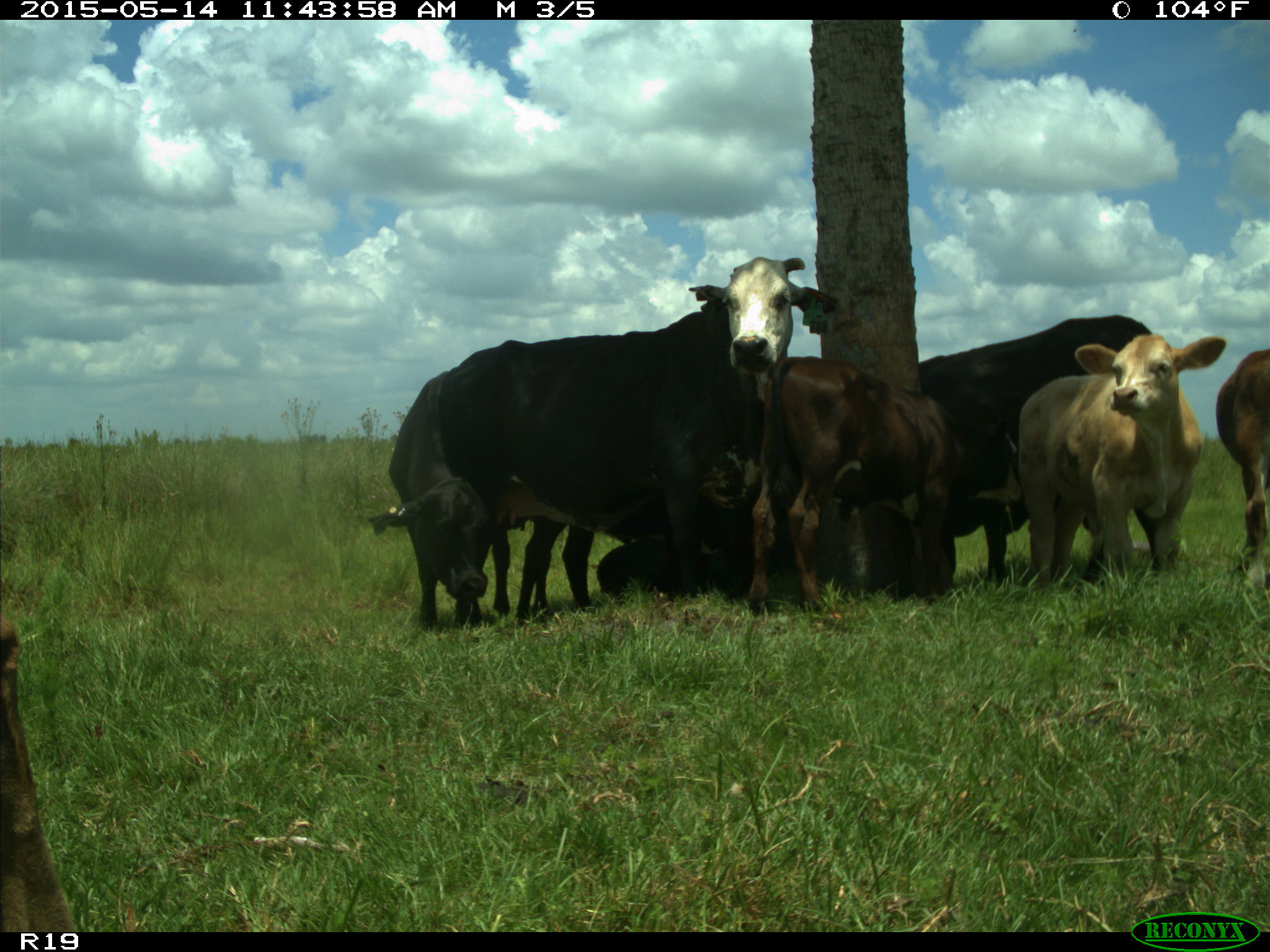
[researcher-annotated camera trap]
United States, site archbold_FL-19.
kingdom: Animalia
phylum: Chordata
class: Mammalia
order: Artiodactyla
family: Bovidae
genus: Bos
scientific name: Bos taurus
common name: domestic cow